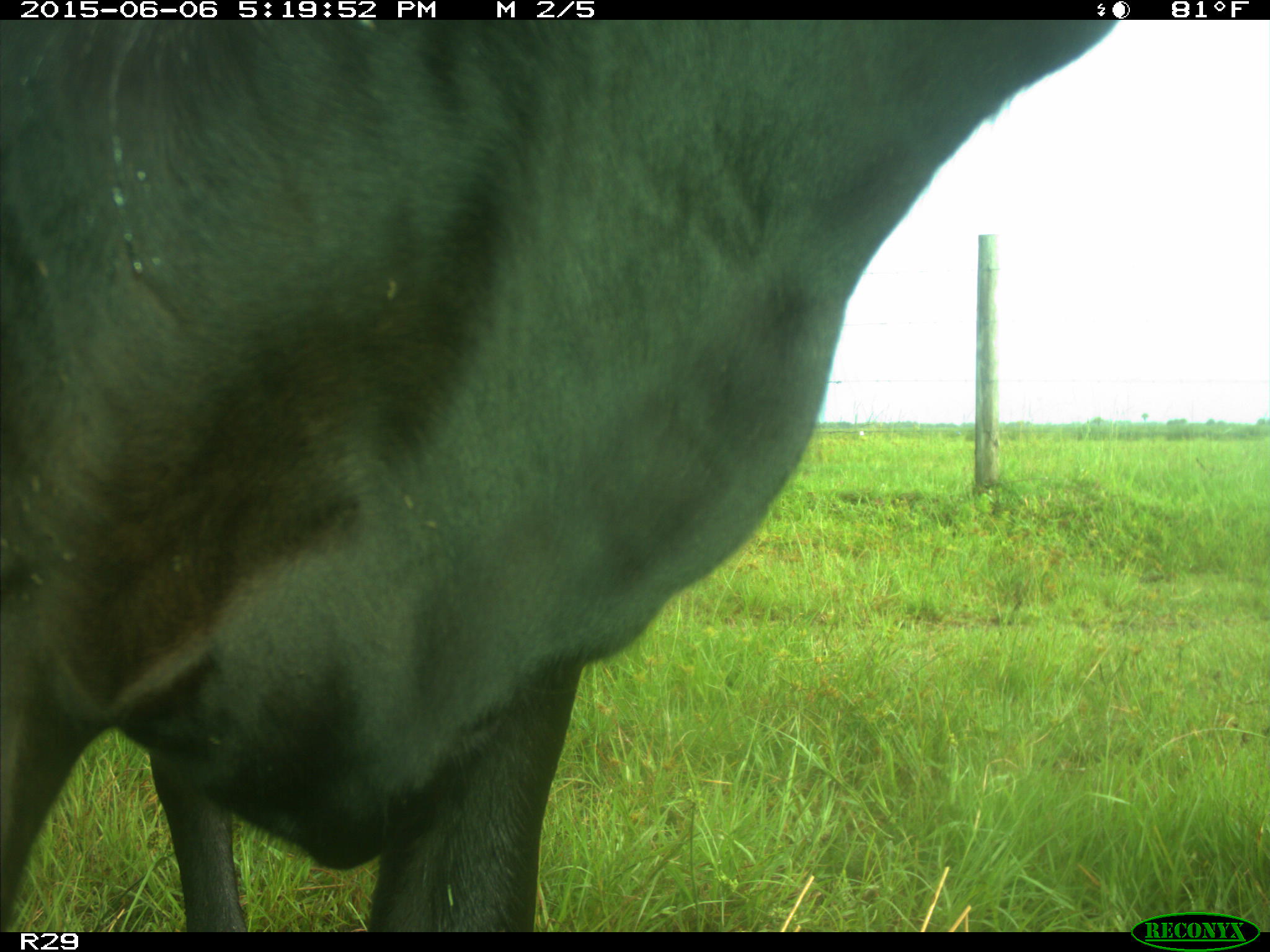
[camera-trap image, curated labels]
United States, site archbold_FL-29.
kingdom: Animalia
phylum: Chordata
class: Mammalia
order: Artiodactyla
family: Bovidae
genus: Bos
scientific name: Bos taurus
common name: domestic cow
Bos taurus (domestic cow).